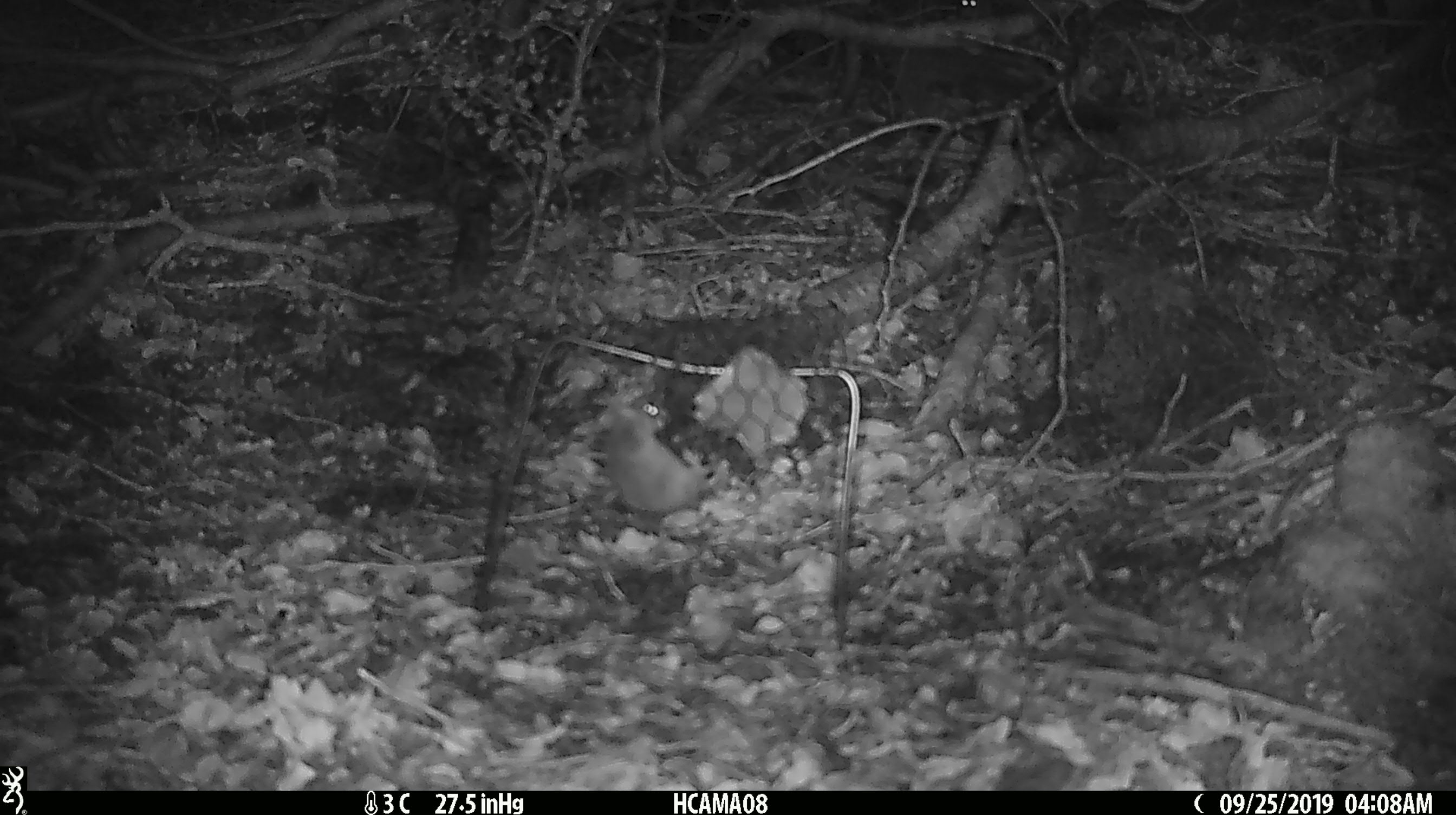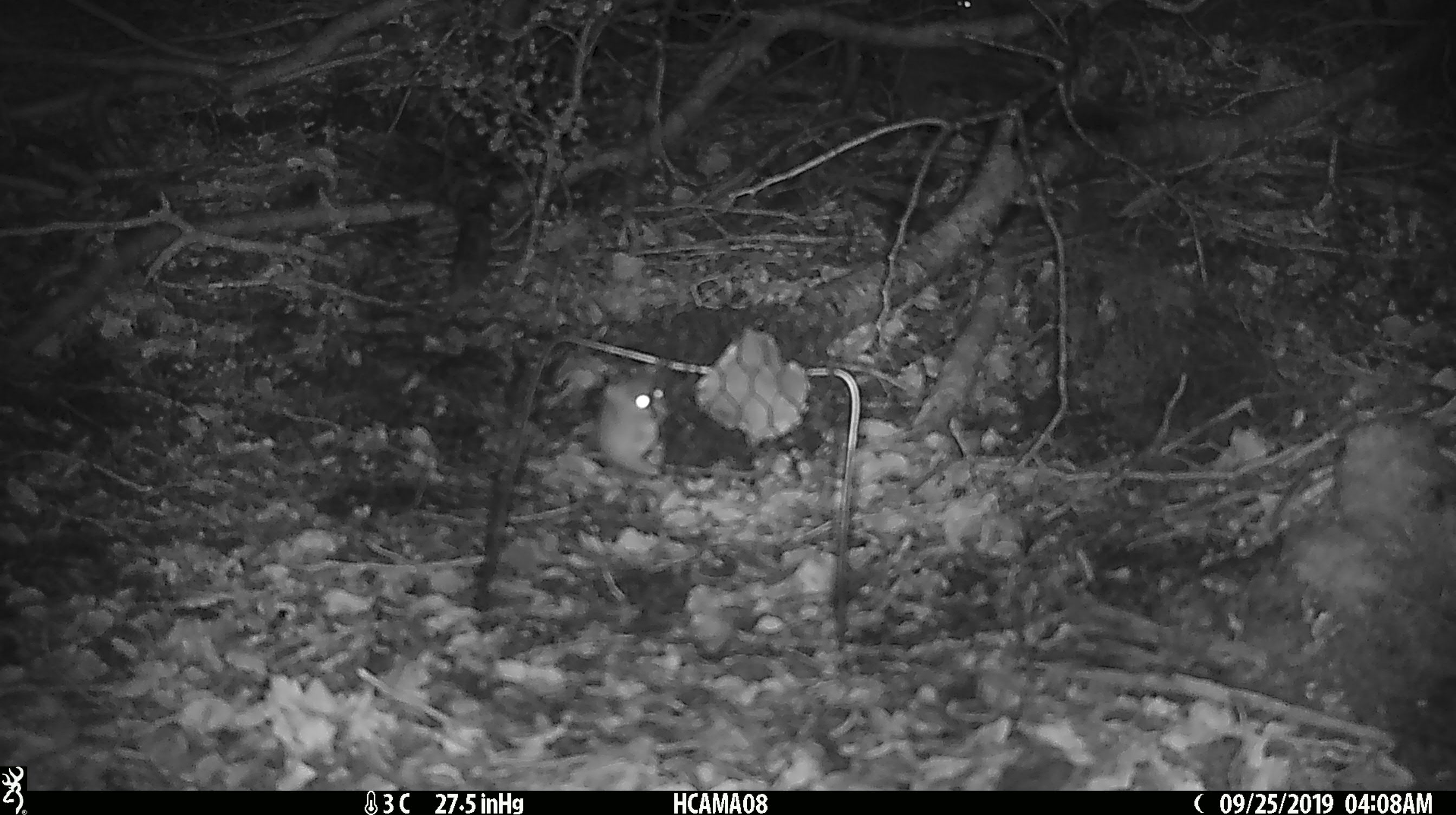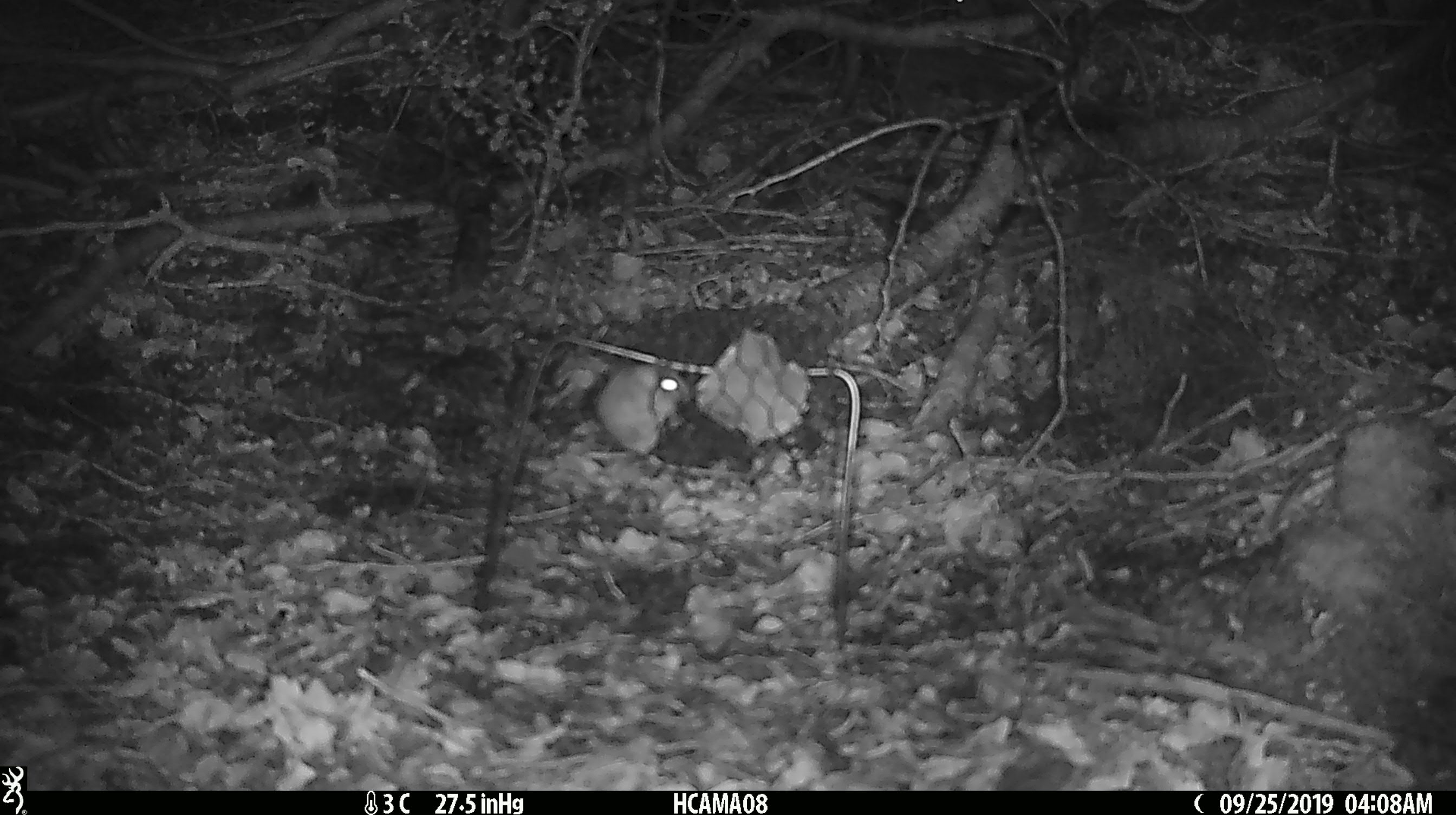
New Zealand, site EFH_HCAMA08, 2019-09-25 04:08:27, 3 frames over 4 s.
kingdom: Animalia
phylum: Chordata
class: Mammalia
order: Rodentia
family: Muridae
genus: Mus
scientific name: Mus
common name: mouse